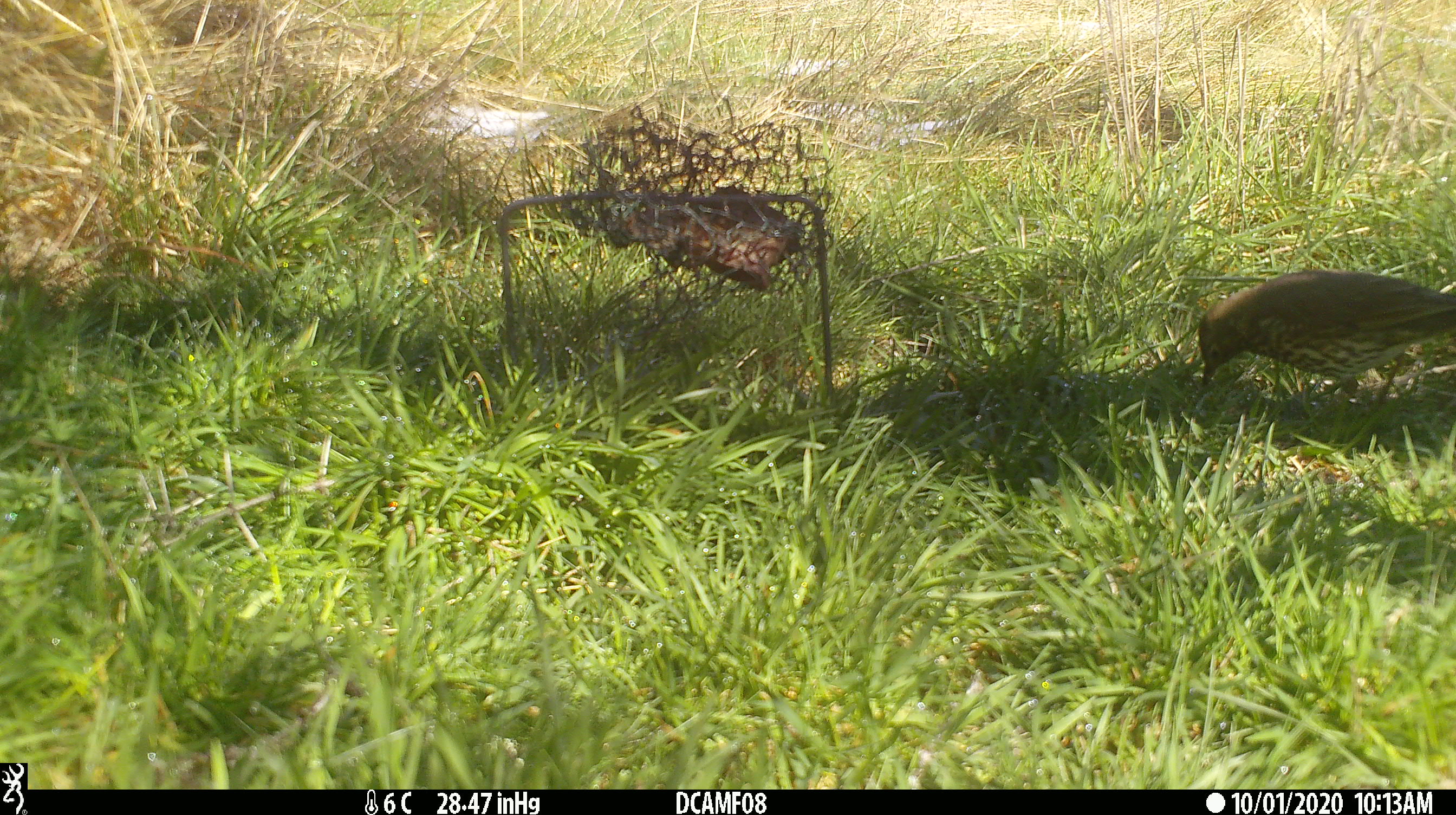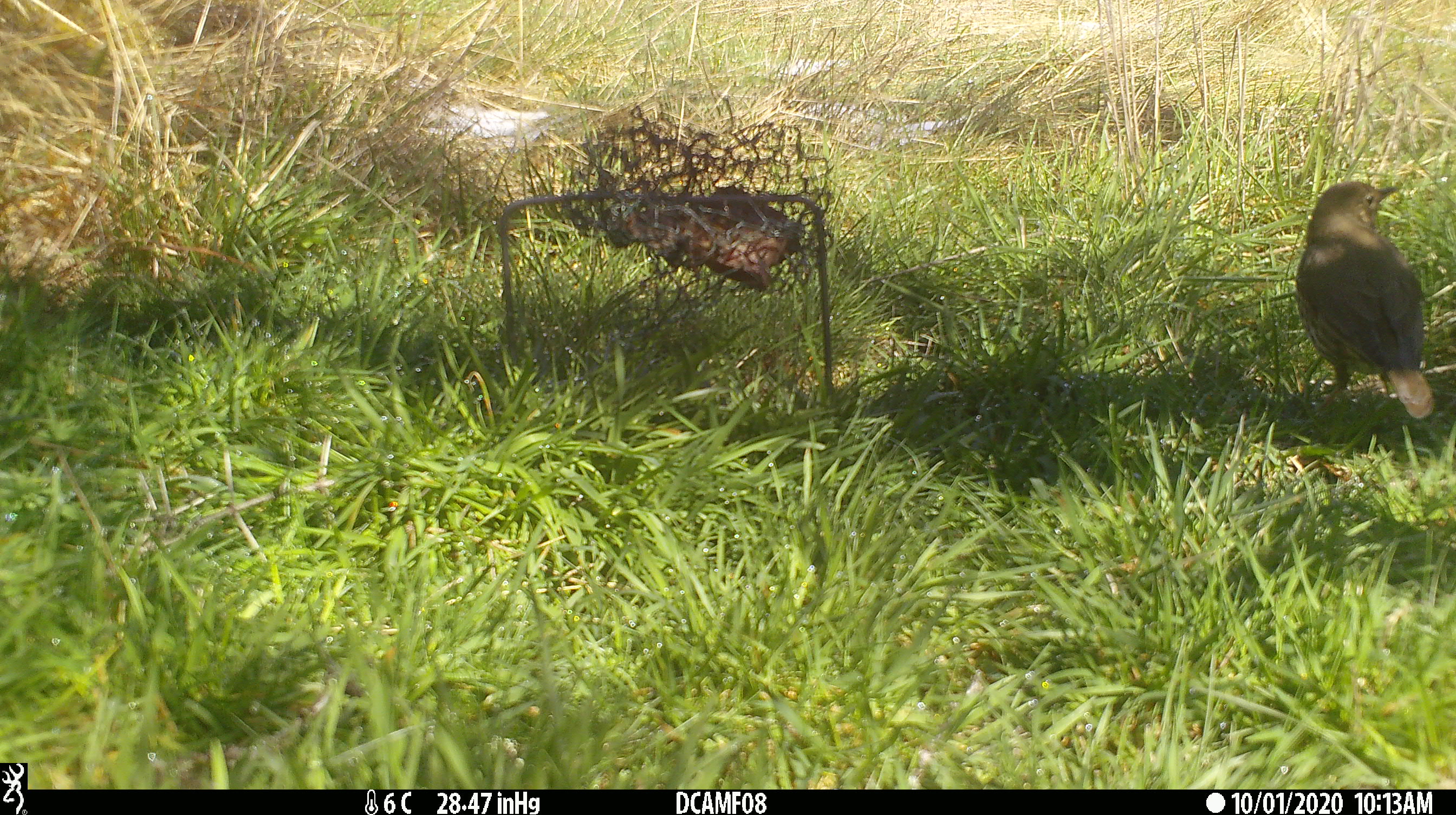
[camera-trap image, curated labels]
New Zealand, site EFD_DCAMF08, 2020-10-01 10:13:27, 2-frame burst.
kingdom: Animalia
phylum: Chordata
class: Aves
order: Passeriformes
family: Turdidae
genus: Turdus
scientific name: Turdus philomelos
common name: song thrush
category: thrush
Thrush (song thrush) (Turdus philomelos).